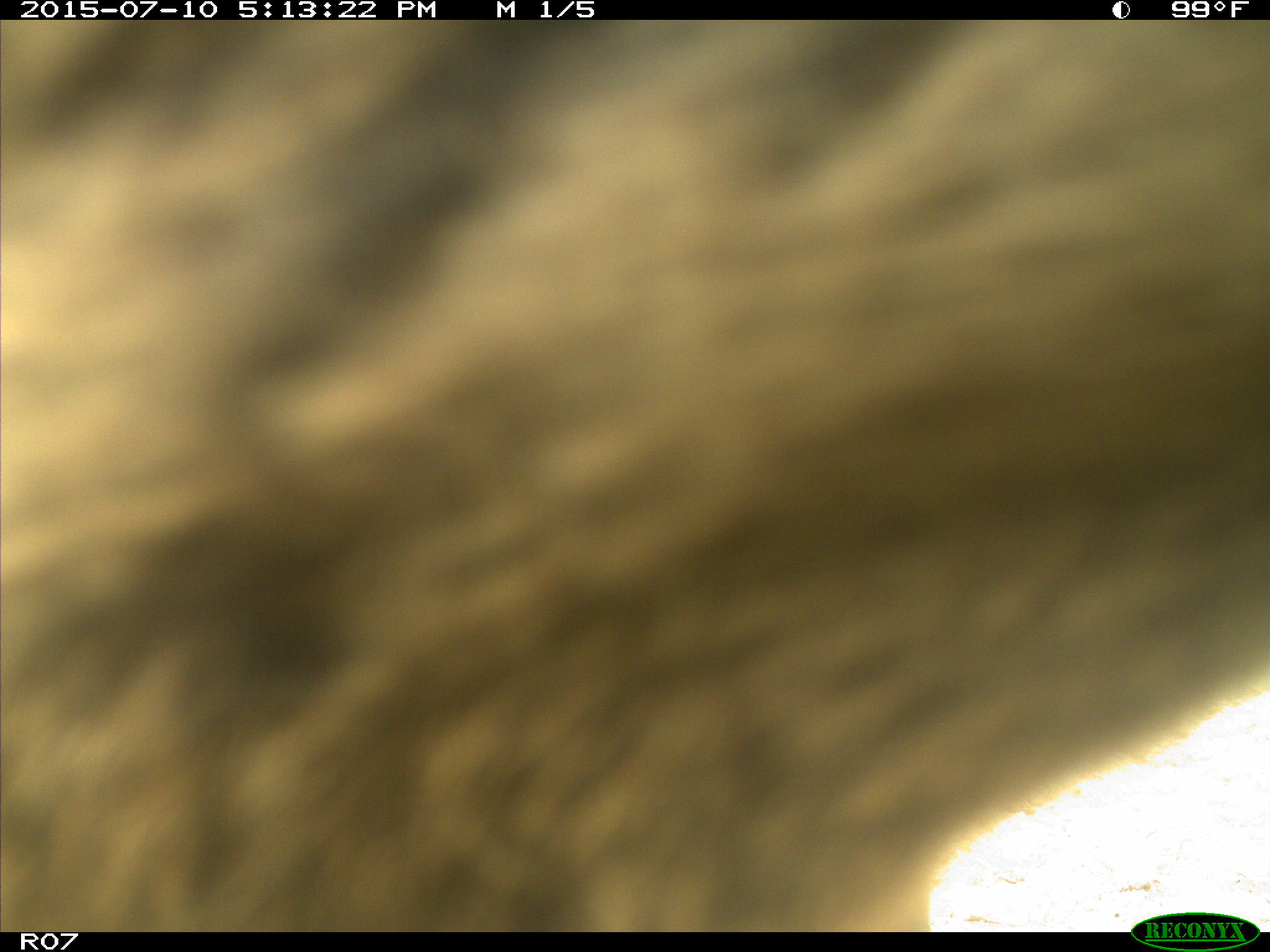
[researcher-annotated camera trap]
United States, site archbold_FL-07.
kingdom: Animalia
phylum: Chordata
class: Mammalia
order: Artiodactyla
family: Bovidae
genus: Bos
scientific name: Bos taurus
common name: domestic cow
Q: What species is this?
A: Bos taurus (domestic cow).